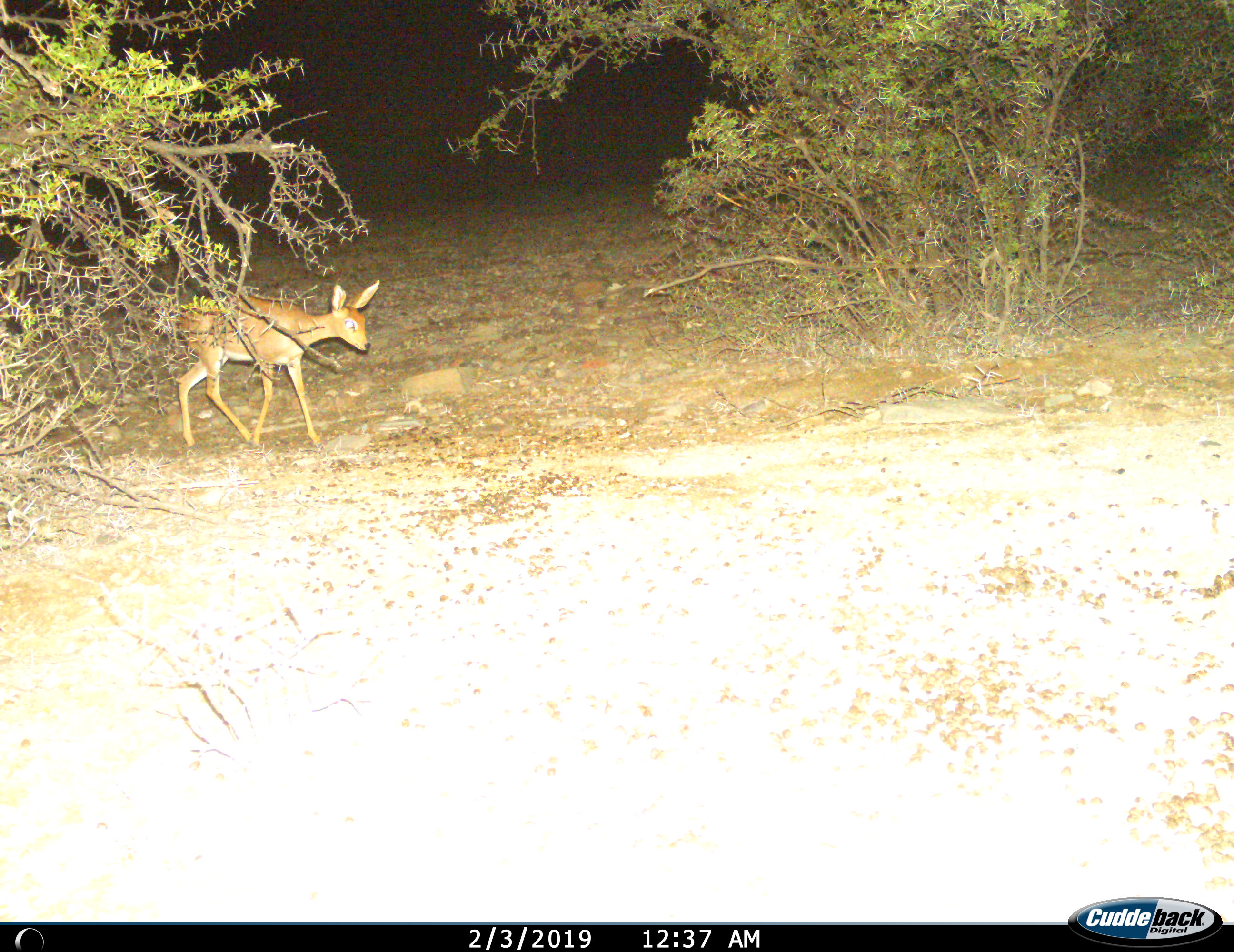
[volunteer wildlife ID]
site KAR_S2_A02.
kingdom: Animalia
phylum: Chordata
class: Mammalia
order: Artiodactyla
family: Bovidae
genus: Raphicerus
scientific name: Raphicerus campestris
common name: steenbok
Steenbok (Raphicerus campestris), count 1. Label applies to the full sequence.